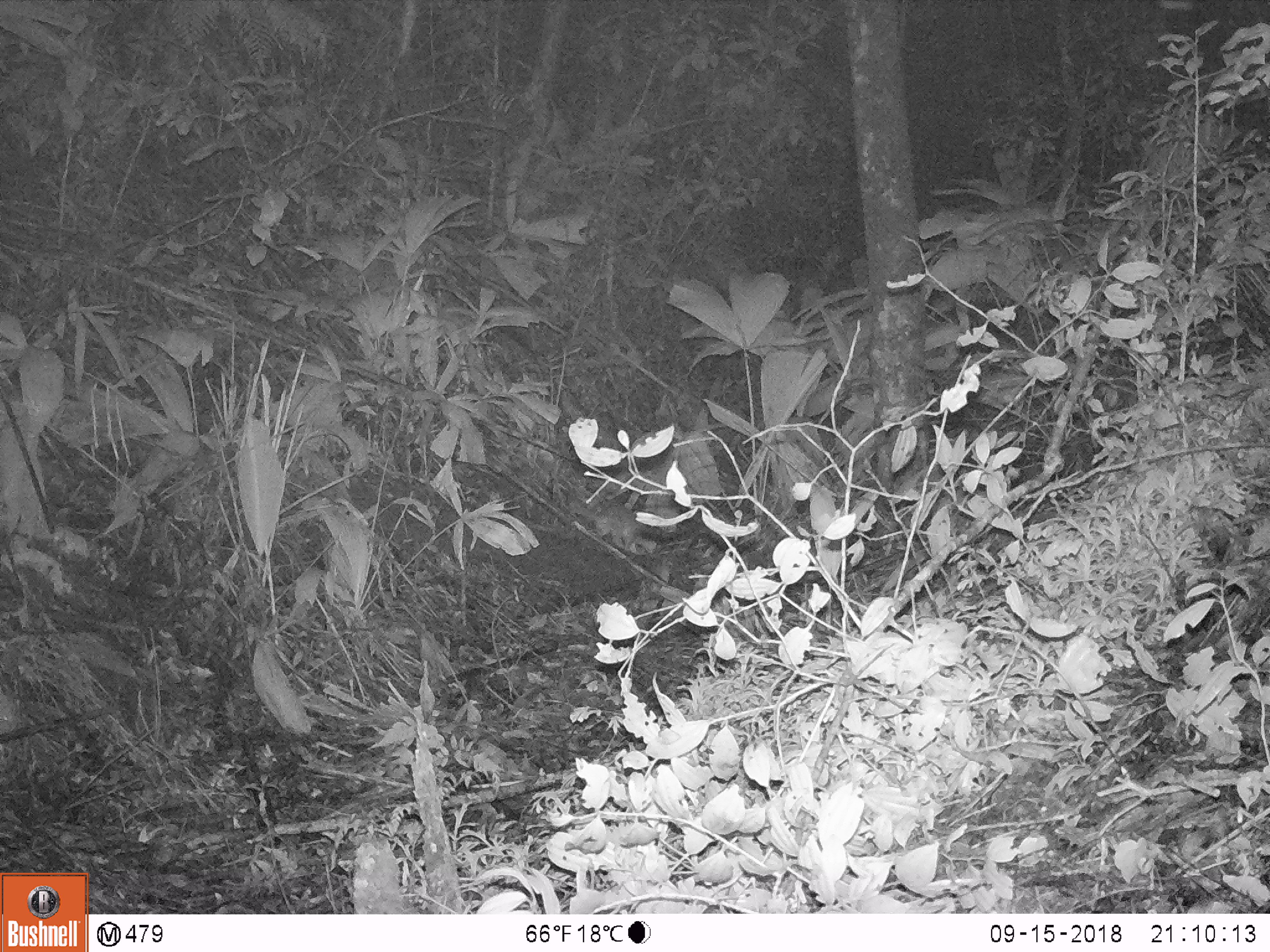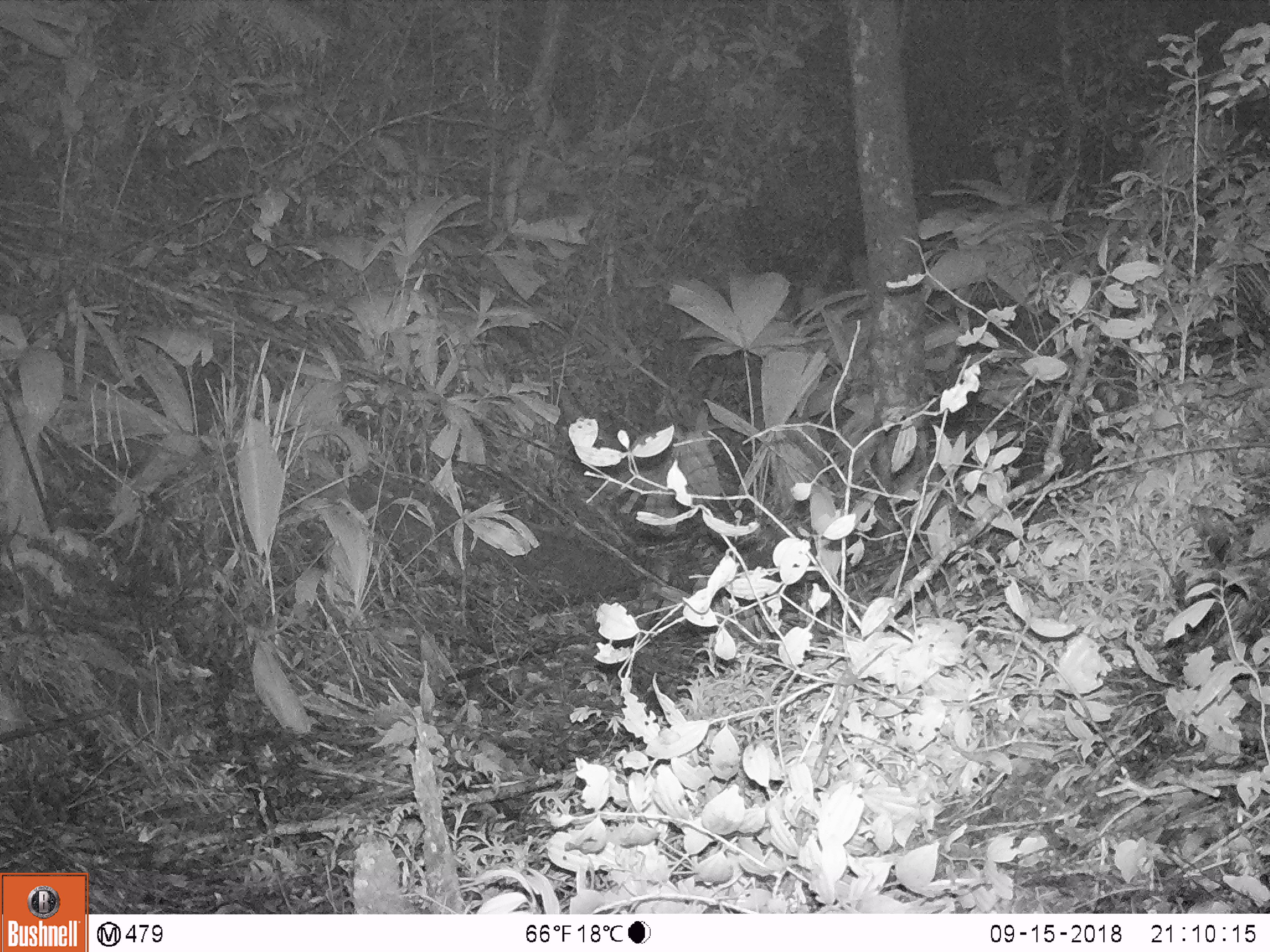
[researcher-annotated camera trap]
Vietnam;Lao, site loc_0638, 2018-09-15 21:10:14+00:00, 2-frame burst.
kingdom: Animalia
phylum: Chordata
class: Mammalia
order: Rodentia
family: Muridae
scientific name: Muridae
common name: old-world mice and rats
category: unidentified murid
Unidentified murid (old-world mice and rats) (Muridae). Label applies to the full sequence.